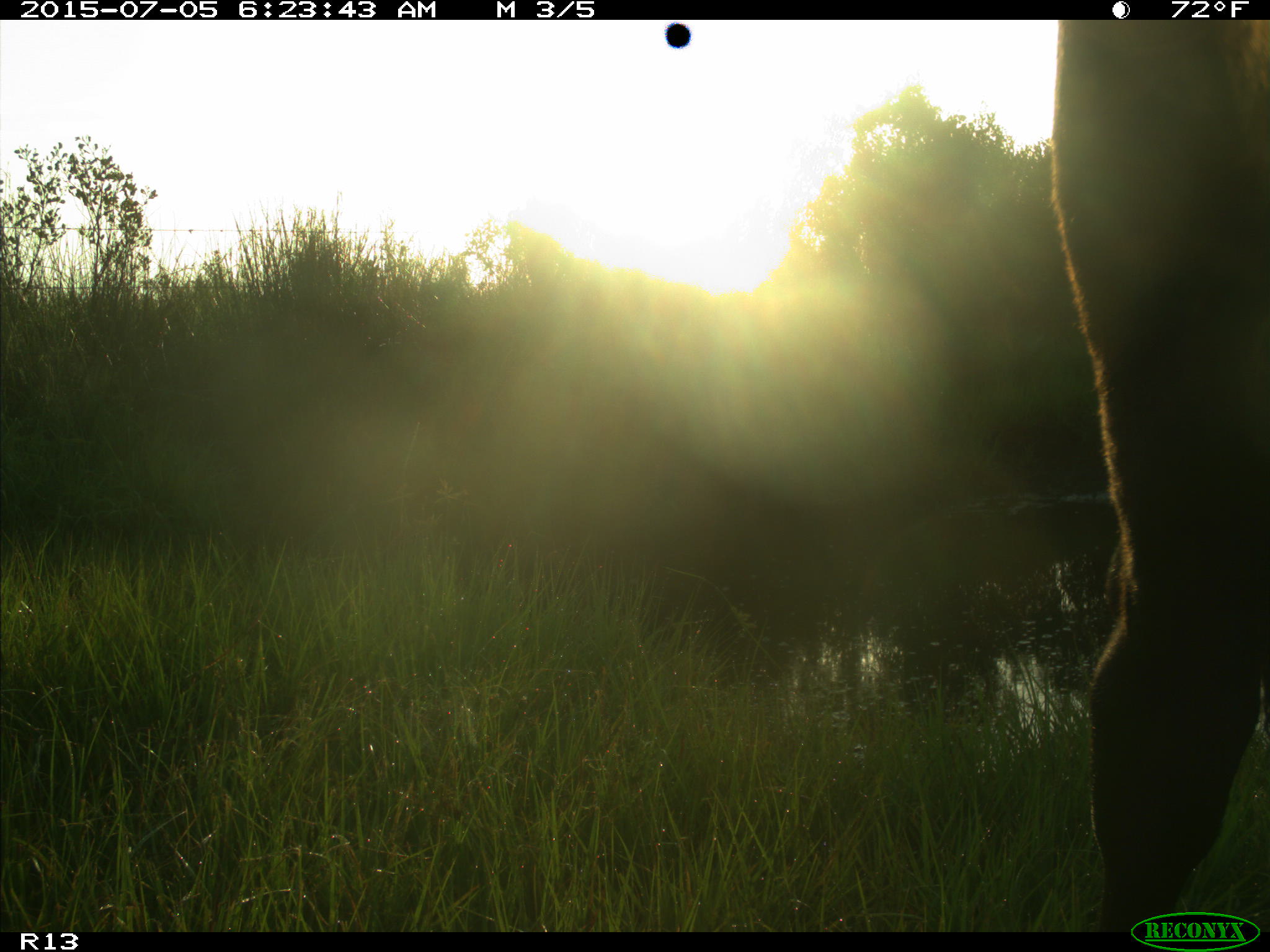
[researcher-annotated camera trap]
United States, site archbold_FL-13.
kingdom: Animalia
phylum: Chordata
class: Mammalia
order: Artiodactyla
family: Bovidae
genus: Bos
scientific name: Bos taurus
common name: domestic cow